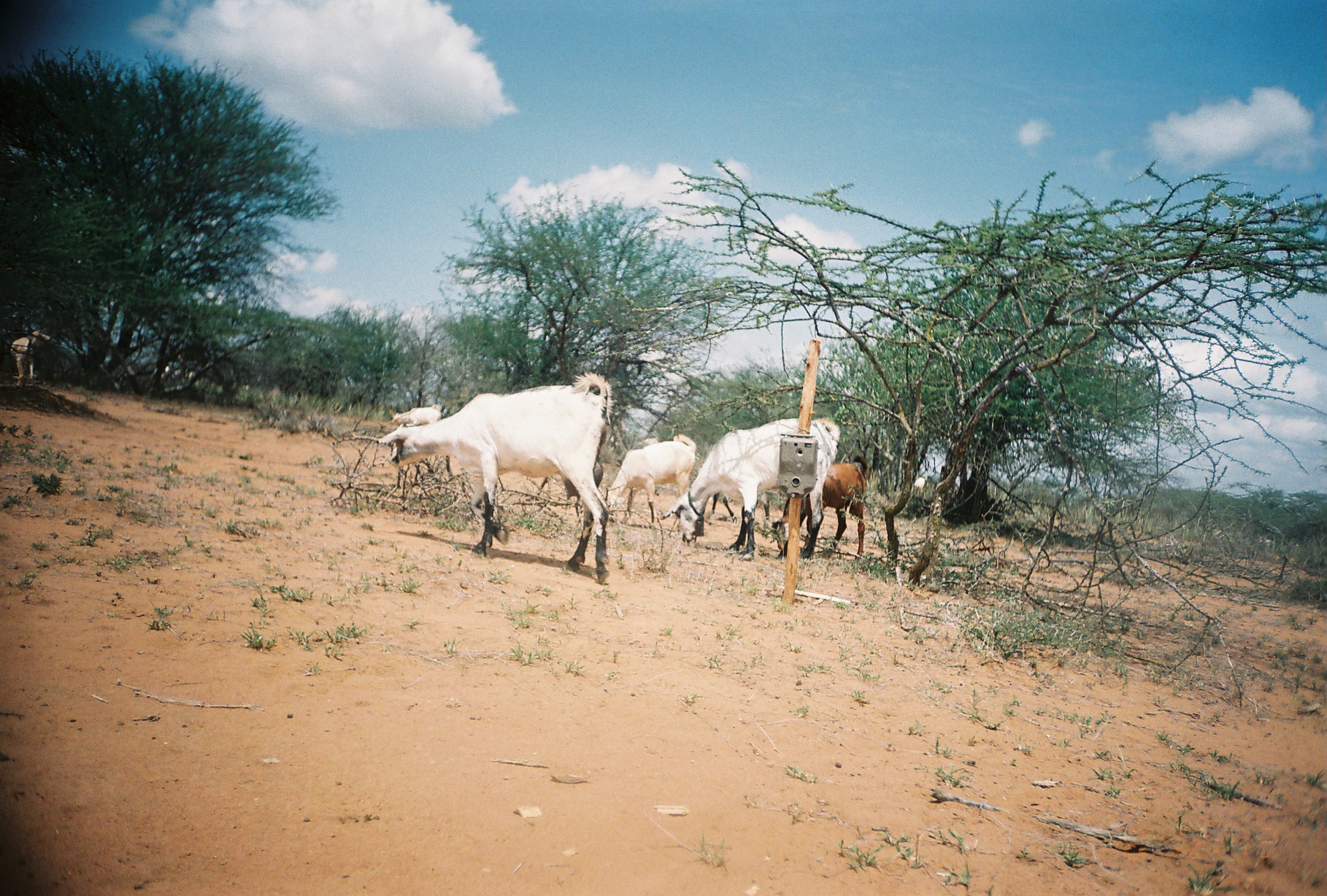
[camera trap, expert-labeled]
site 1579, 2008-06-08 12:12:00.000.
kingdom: Animalia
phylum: Chordata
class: Mammalia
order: Artiodactyla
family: Bovidae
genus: Capra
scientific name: Capra aegagrus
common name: wild goat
Capra aegagrus (wild goat), count 6.